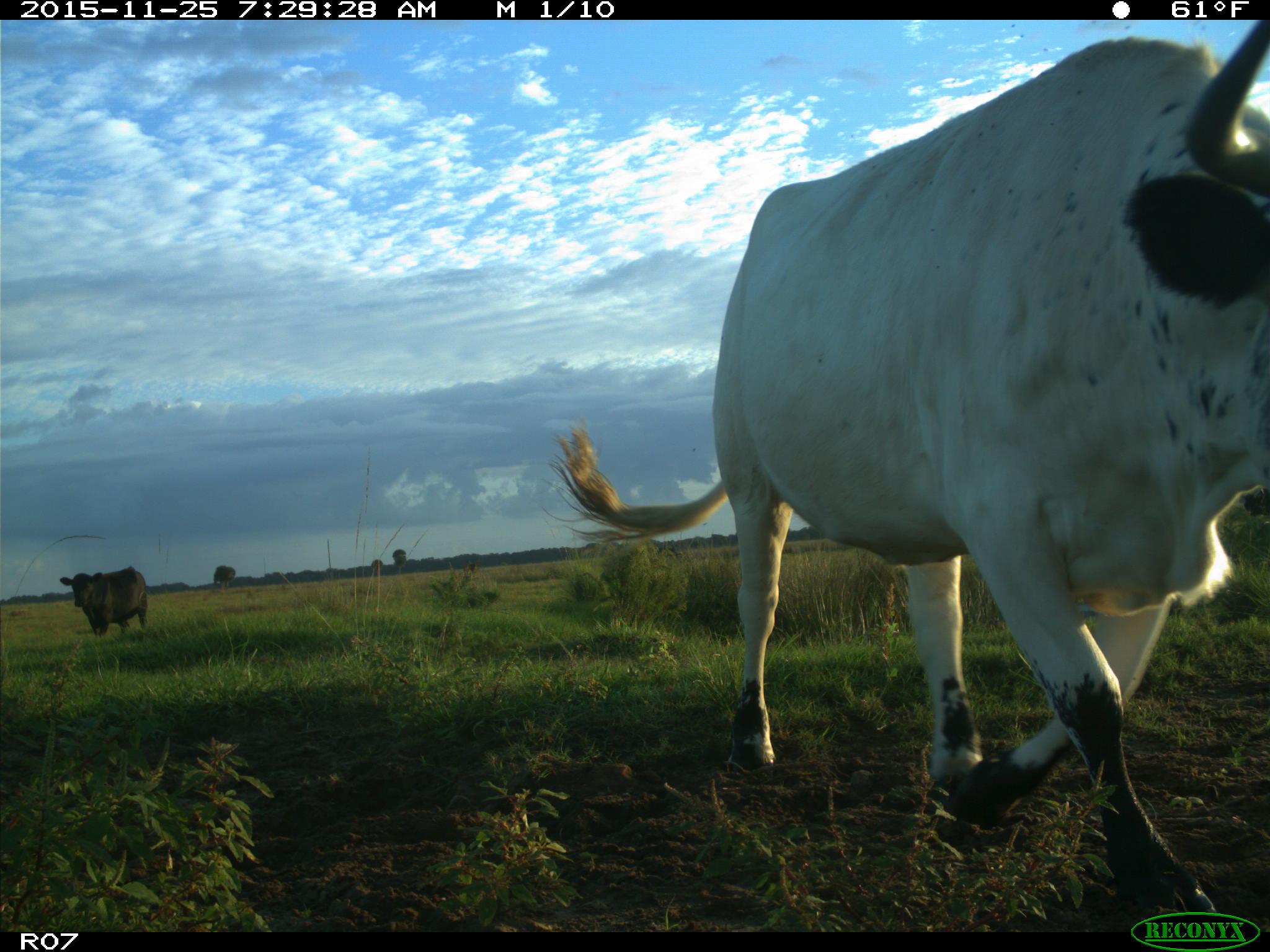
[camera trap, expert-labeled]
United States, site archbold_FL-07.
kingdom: Animalia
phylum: Chordata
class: Mammalia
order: Artiodactyla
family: Bovidae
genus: Bos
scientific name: Bos taurus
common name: domestic cow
Bos taurus (domestic cow).